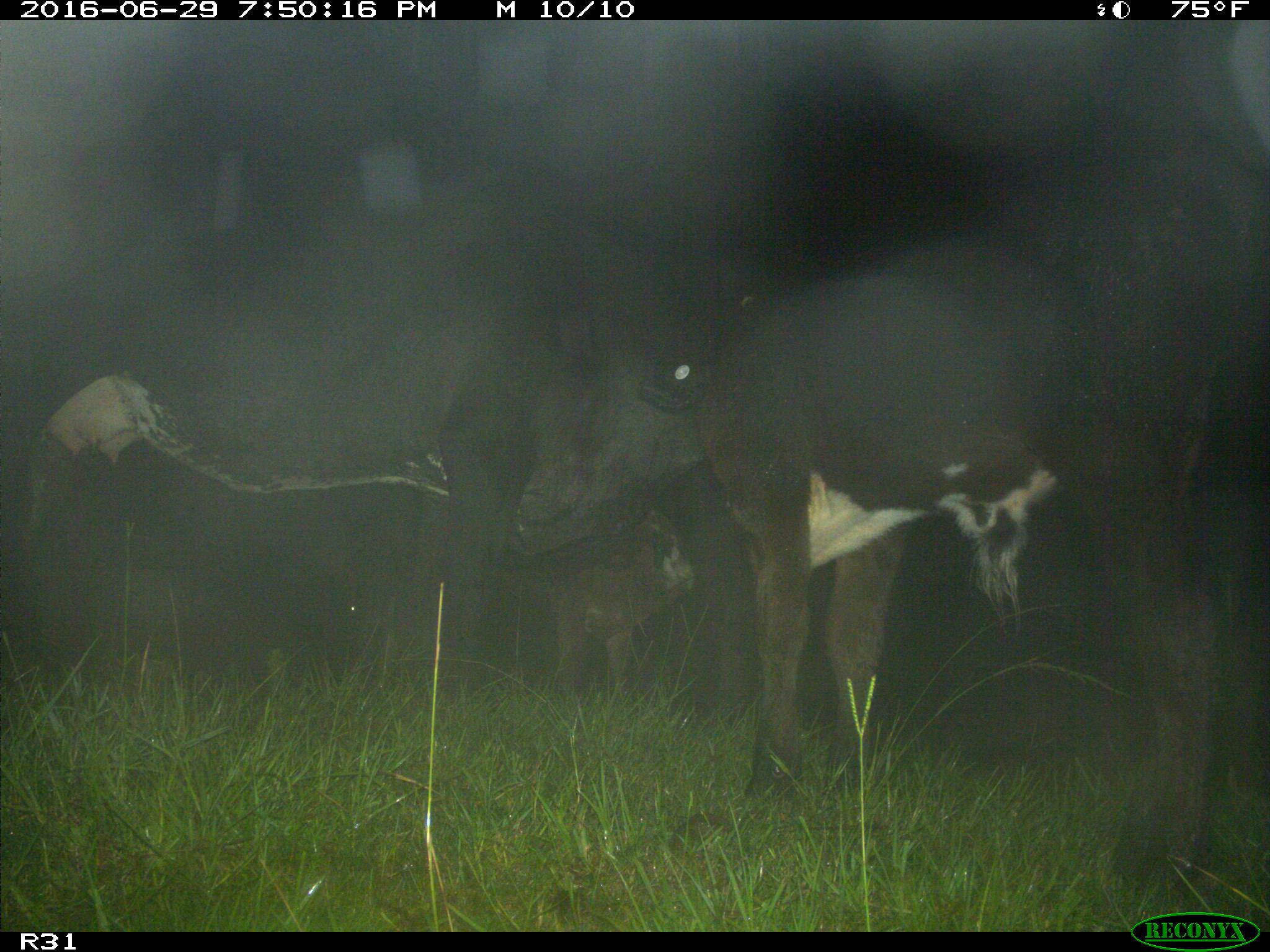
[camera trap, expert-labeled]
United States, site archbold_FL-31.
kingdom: Animalia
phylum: Chordata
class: Mammalia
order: Artiodactyla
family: Bovidae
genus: Bos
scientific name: Bos taurus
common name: domestic cow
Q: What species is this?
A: Bos taurus (domestic cow).